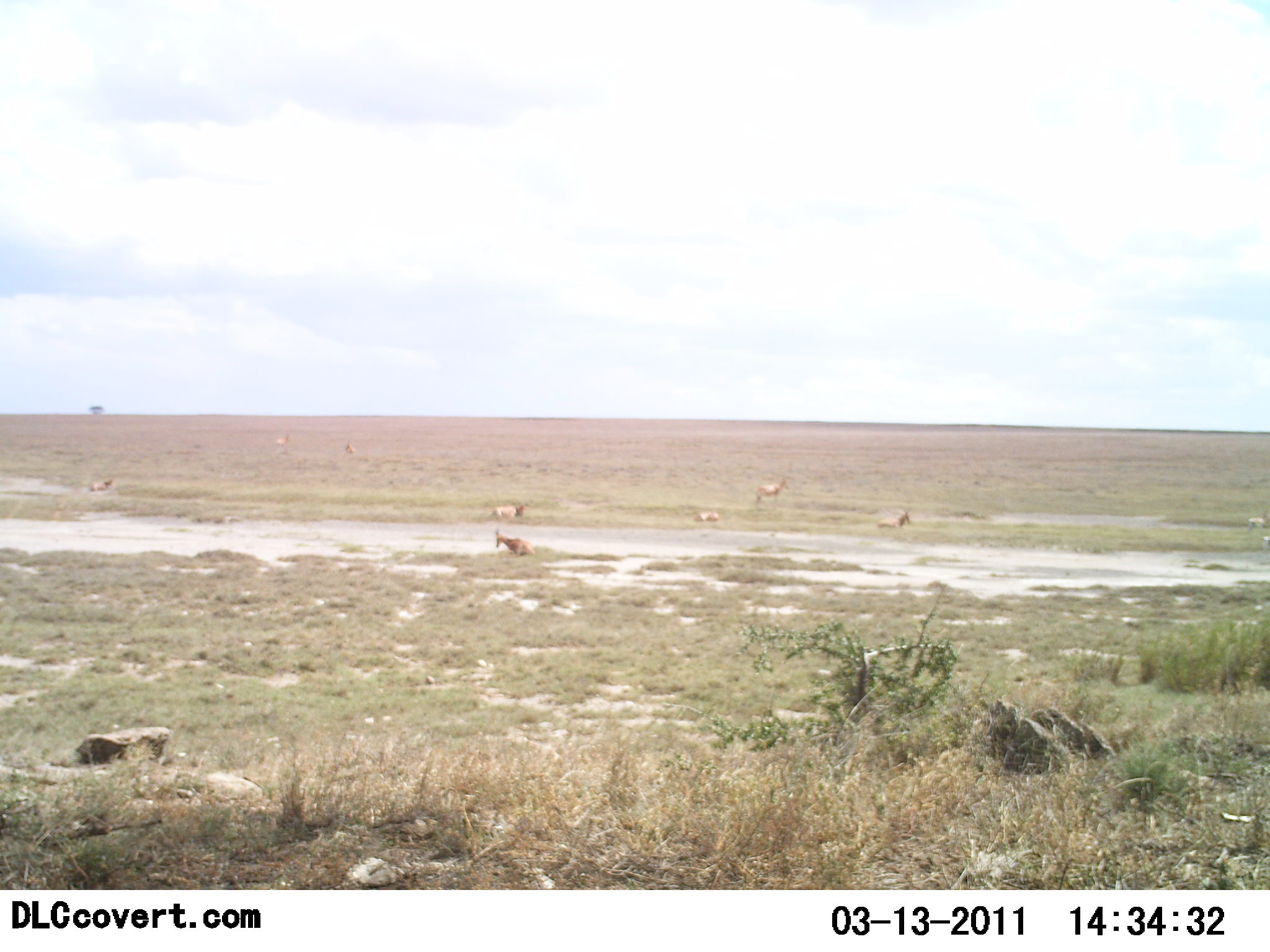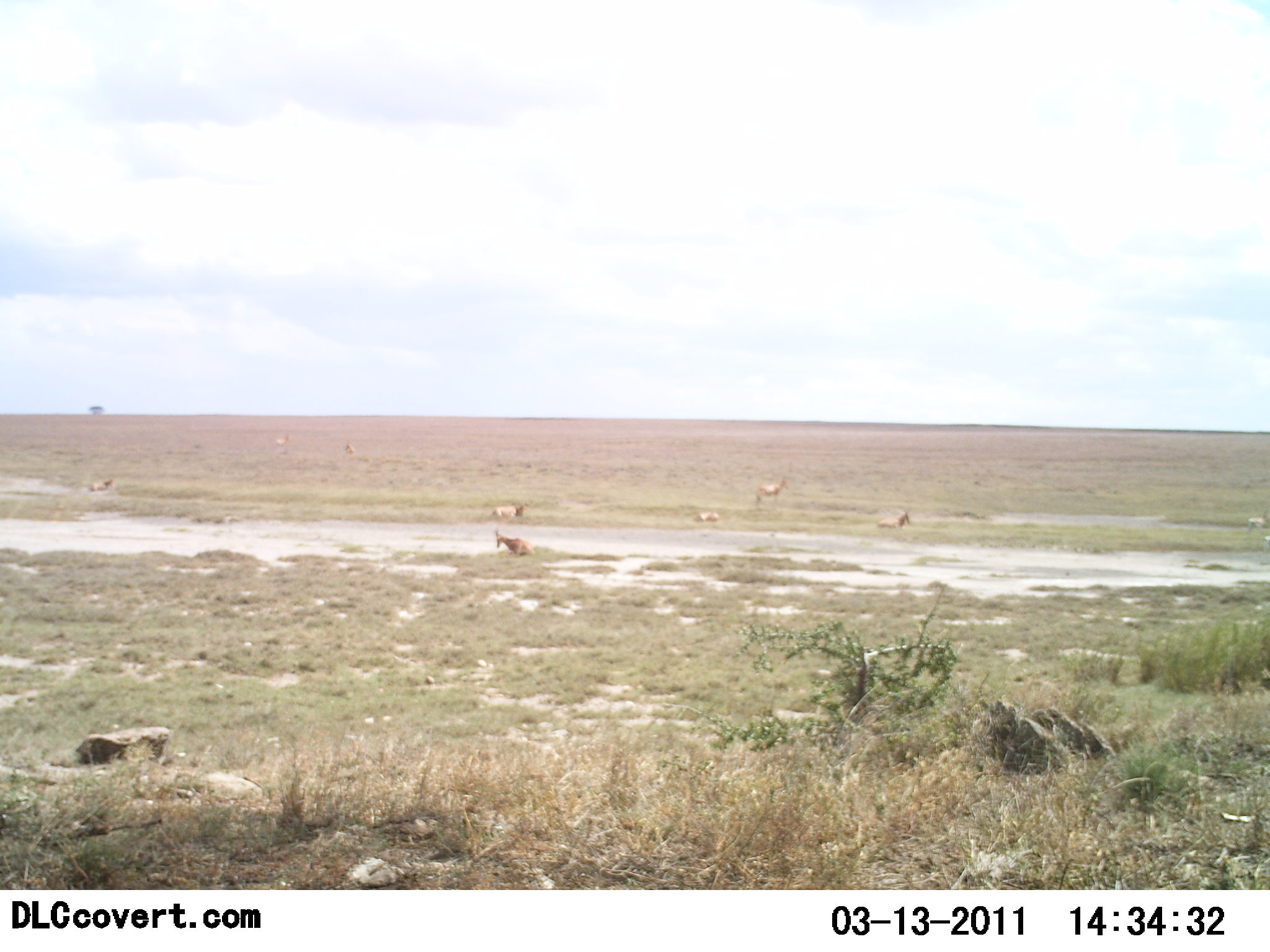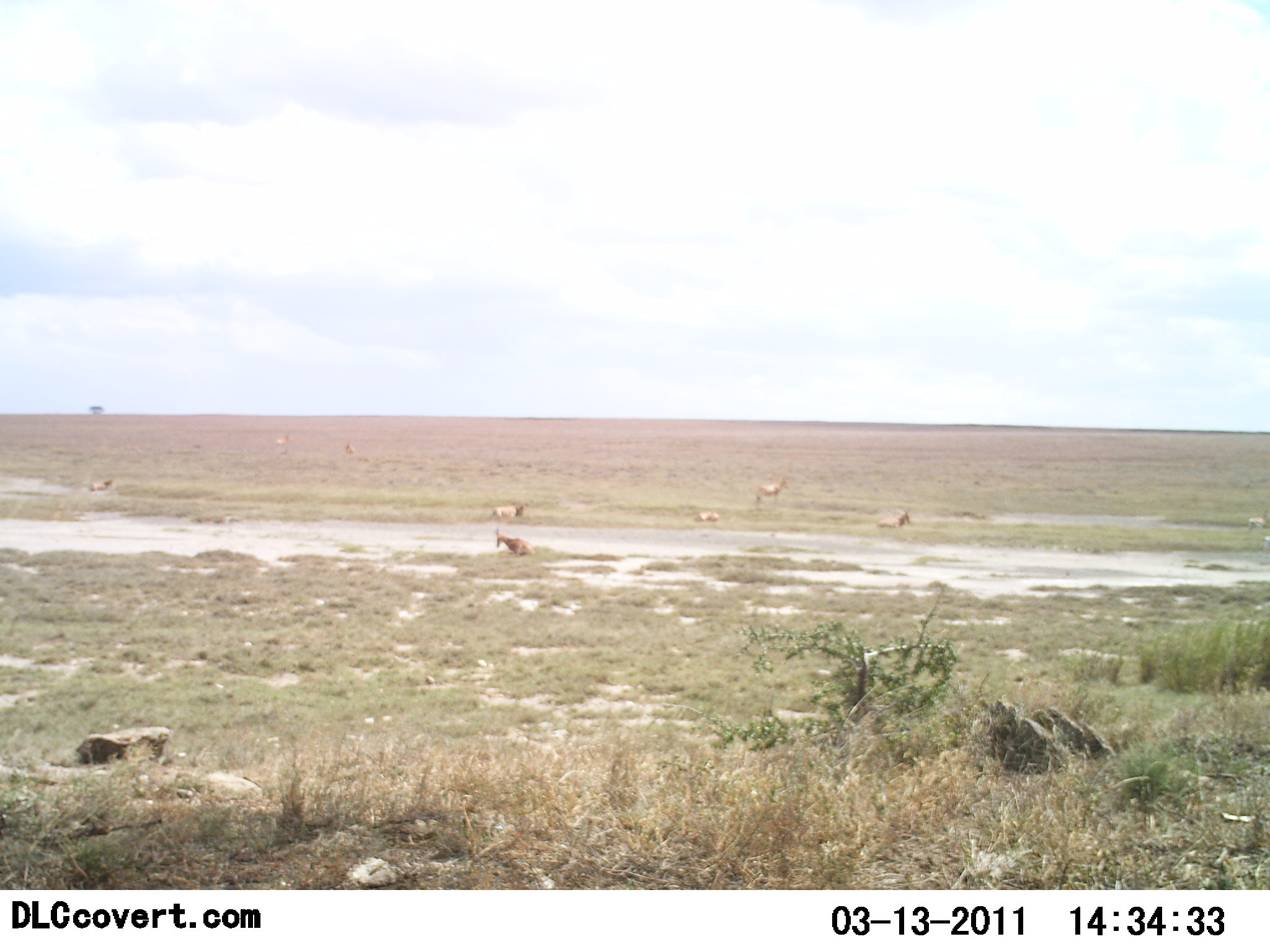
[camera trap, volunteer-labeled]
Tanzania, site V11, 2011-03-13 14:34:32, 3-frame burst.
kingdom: Animalia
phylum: Chordata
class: Mammalia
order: Artiodactyla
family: Bovidae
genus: Nanger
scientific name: Nanger granti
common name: grant's gazelle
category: gazellegrants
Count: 6.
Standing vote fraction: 43%.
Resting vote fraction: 86%.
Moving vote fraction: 0%.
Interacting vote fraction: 0%.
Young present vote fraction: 0%.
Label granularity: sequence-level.